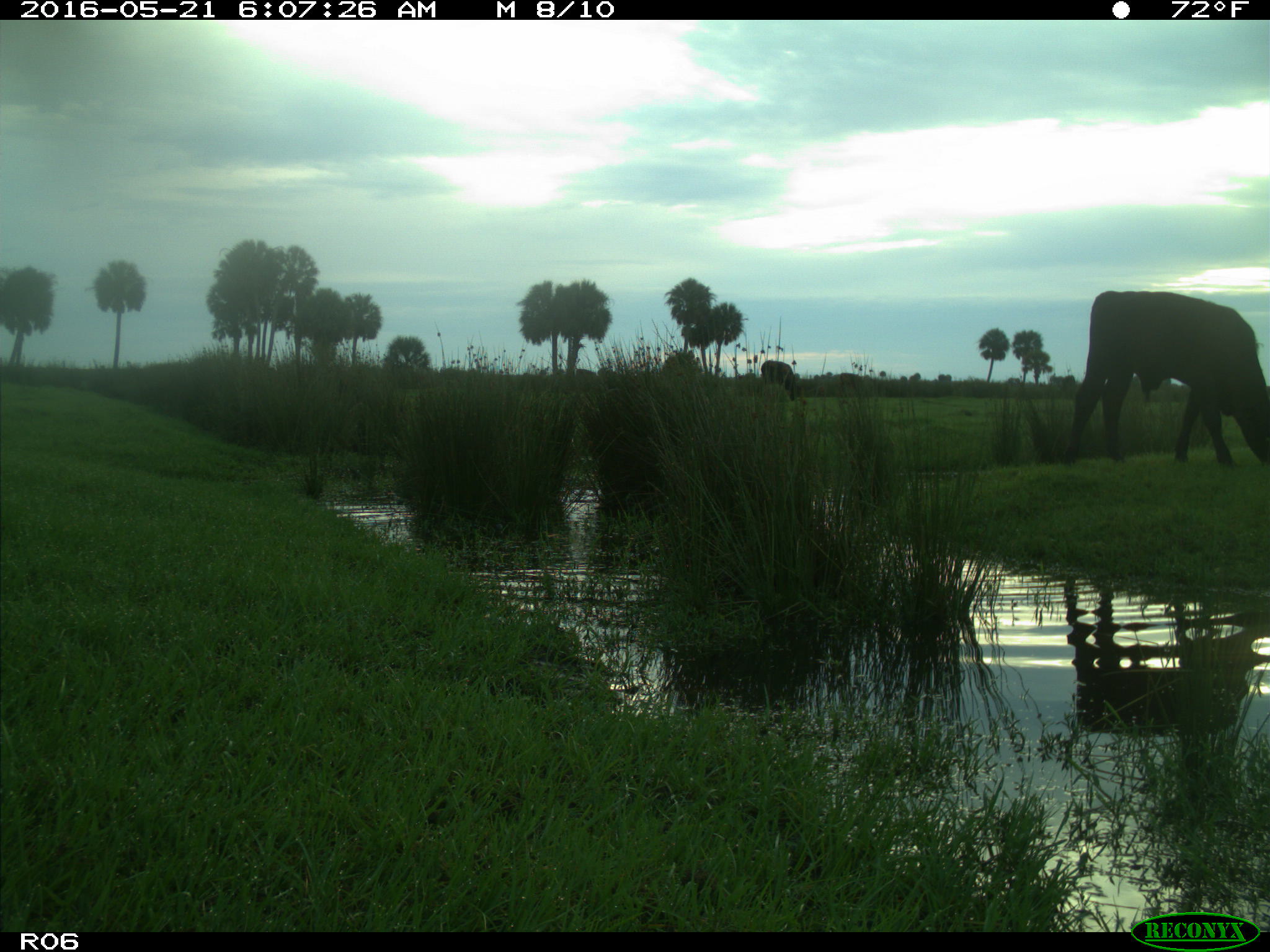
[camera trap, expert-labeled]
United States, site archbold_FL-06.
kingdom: Animalia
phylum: Chordata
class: Mammalia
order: Artiodactyla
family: Bovidae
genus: Bos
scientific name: Bos taurus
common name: domestic cow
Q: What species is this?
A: Bos taurus (domestic cow).